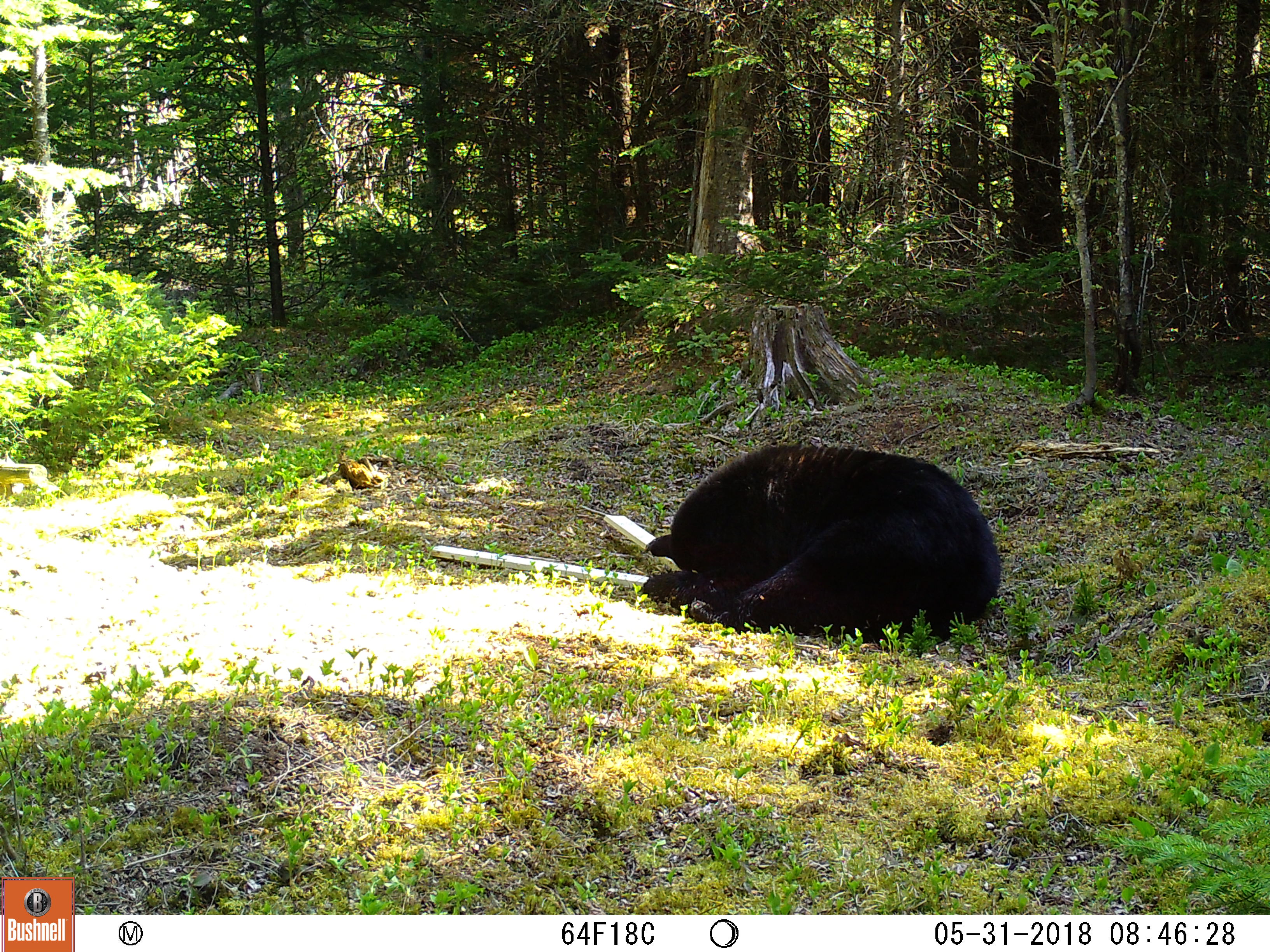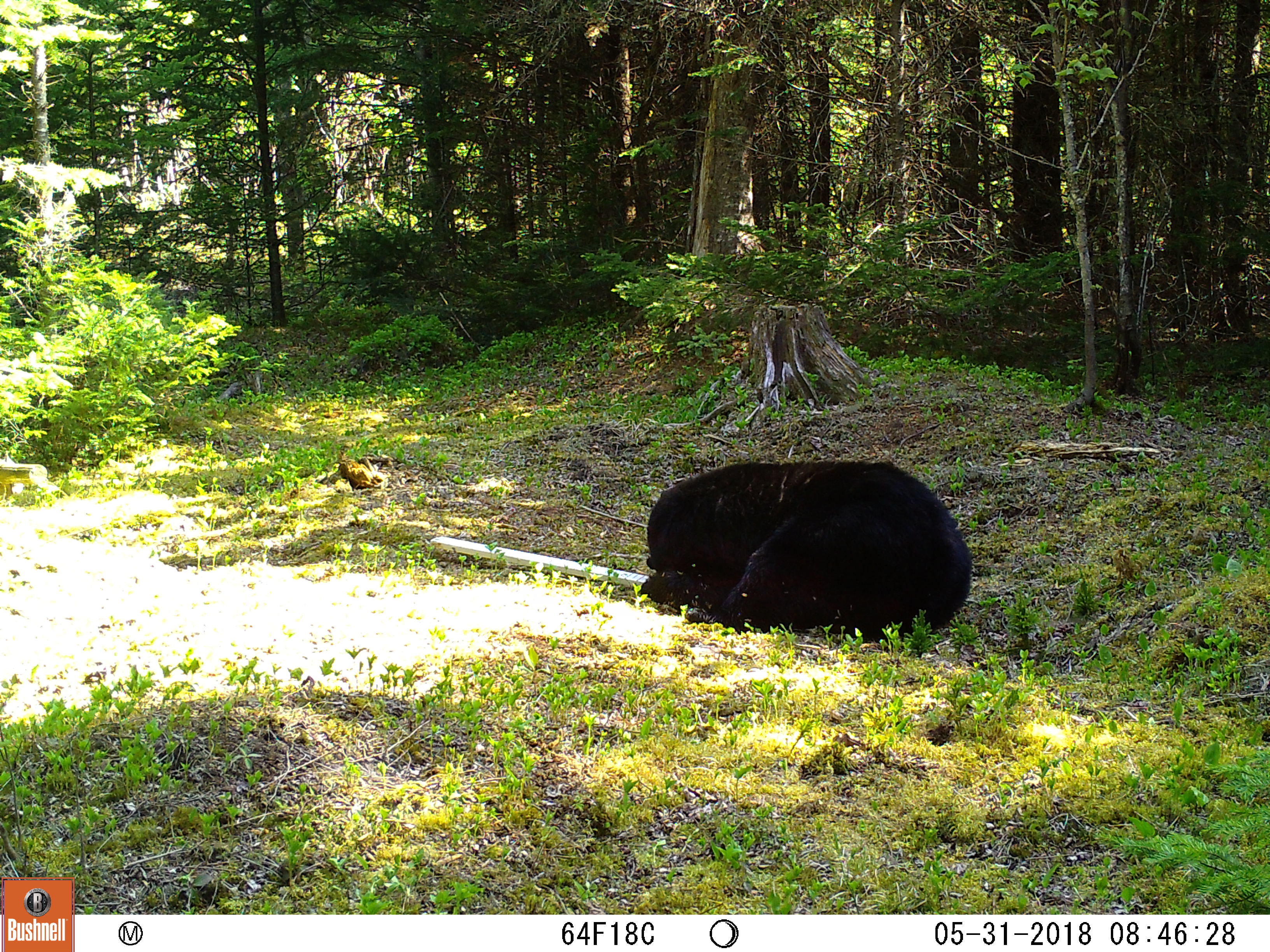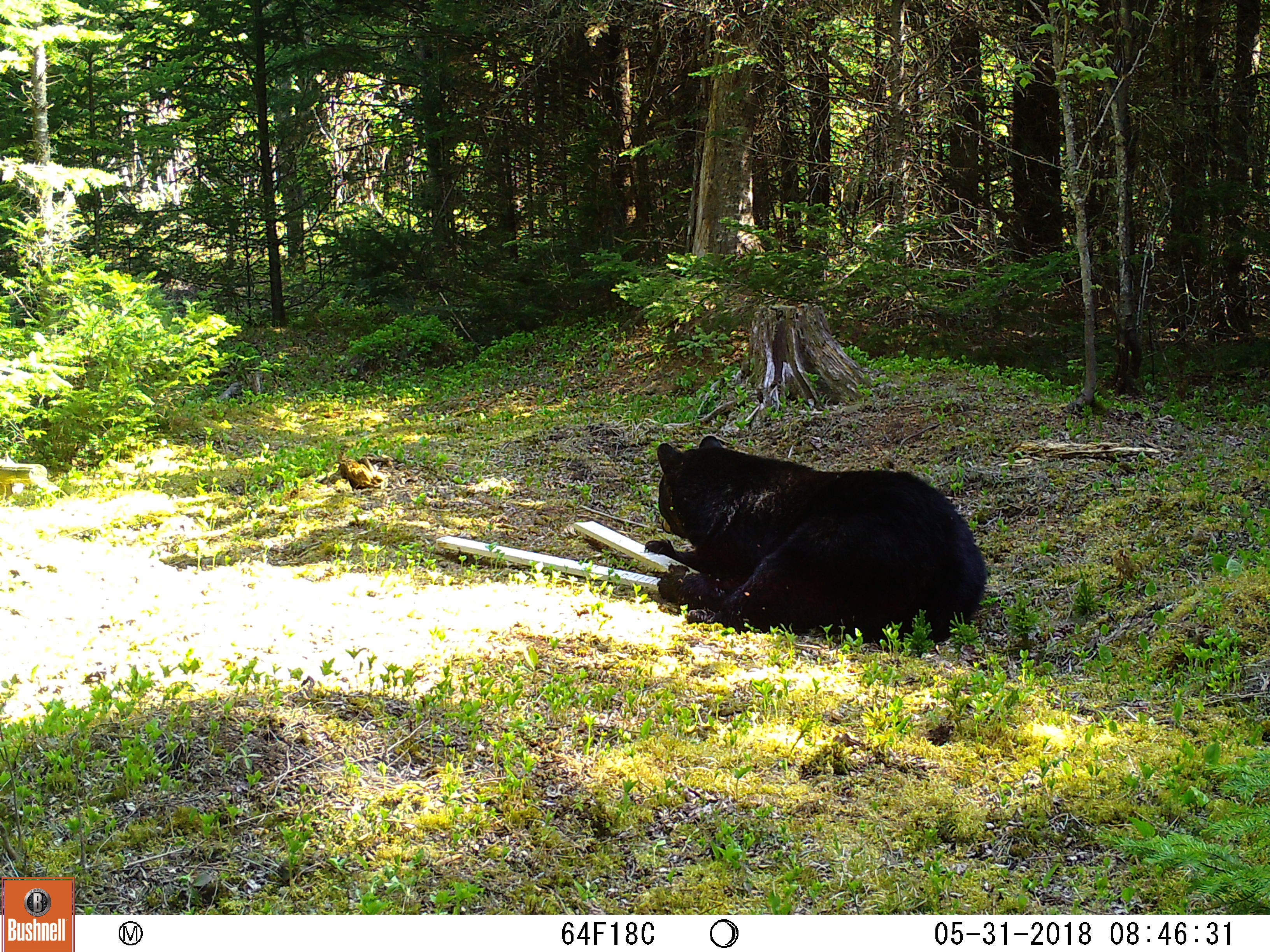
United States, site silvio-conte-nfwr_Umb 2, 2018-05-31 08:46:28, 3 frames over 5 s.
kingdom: Animalia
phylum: Chordata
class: Mammalia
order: Carnivora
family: Ursidae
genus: Ursus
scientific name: Ursus americanus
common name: black bear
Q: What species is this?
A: Black bear (Ursus americanus).